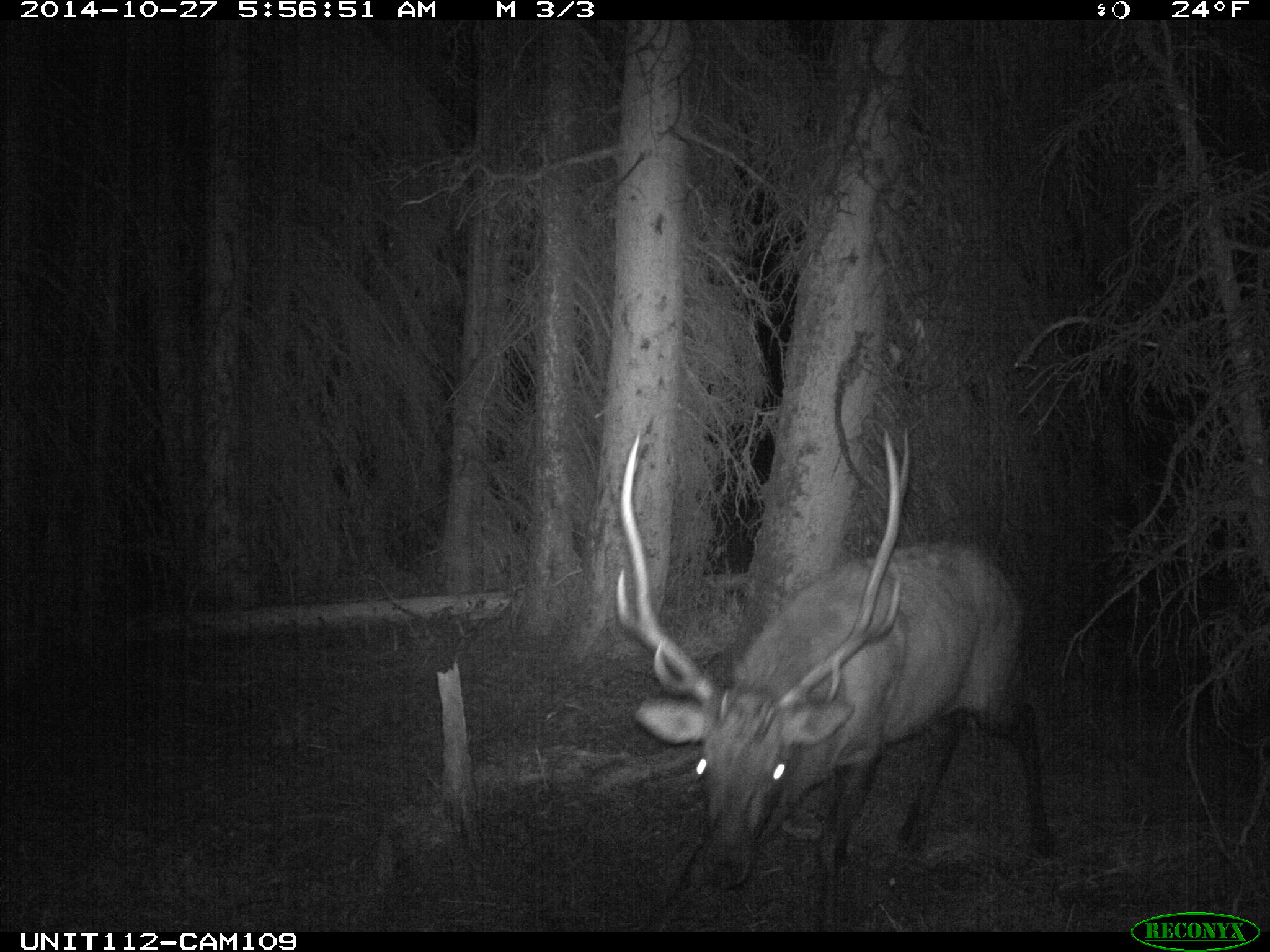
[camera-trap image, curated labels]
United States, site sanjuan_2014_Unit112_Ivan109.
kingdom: Animalia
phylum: Chordata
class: Mammalia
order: Artiodactyla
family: Cervidae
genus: Cervus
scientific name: Cervus elaphus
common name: red deer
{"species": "Cervus elaphus (red deer)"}